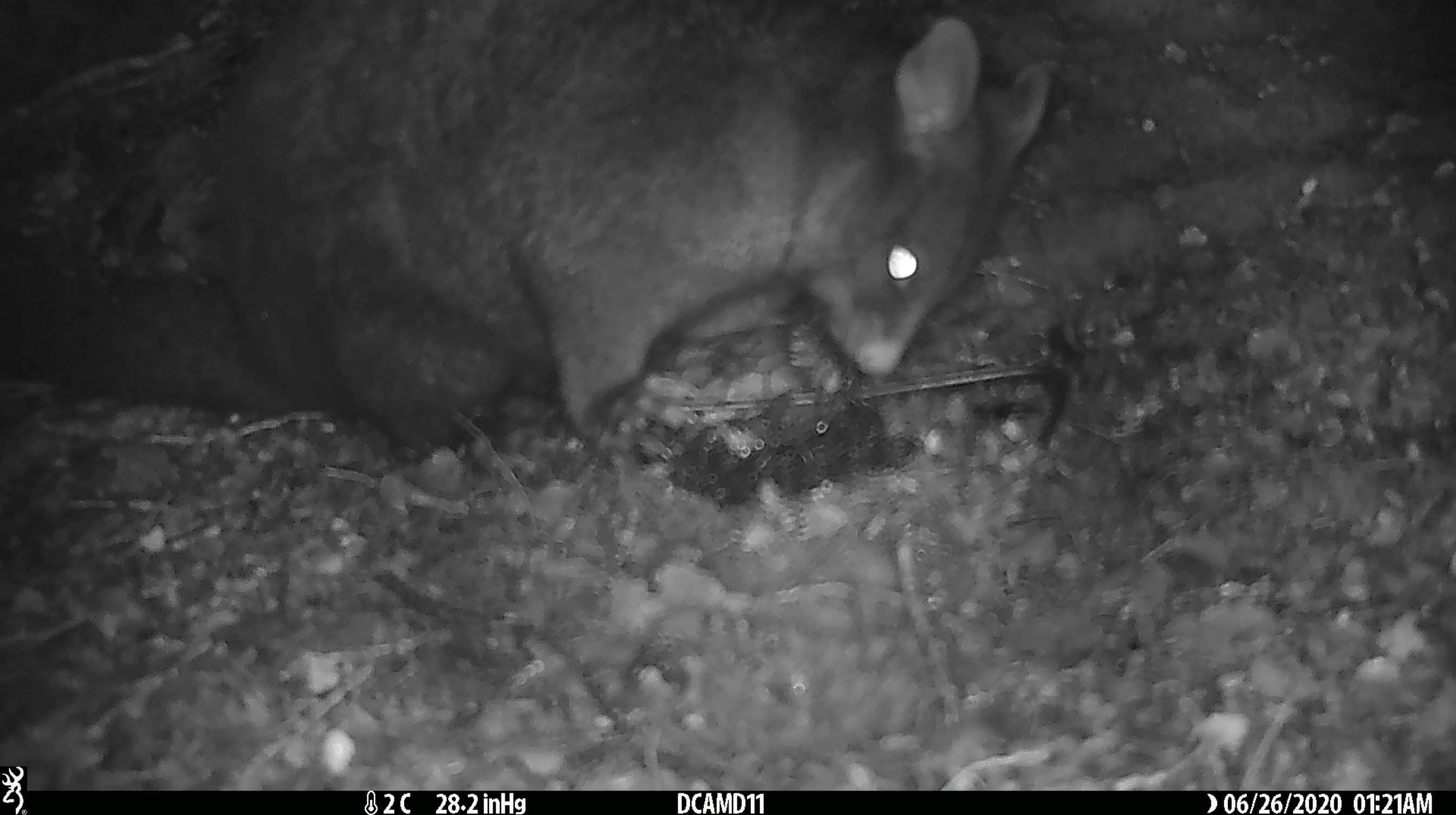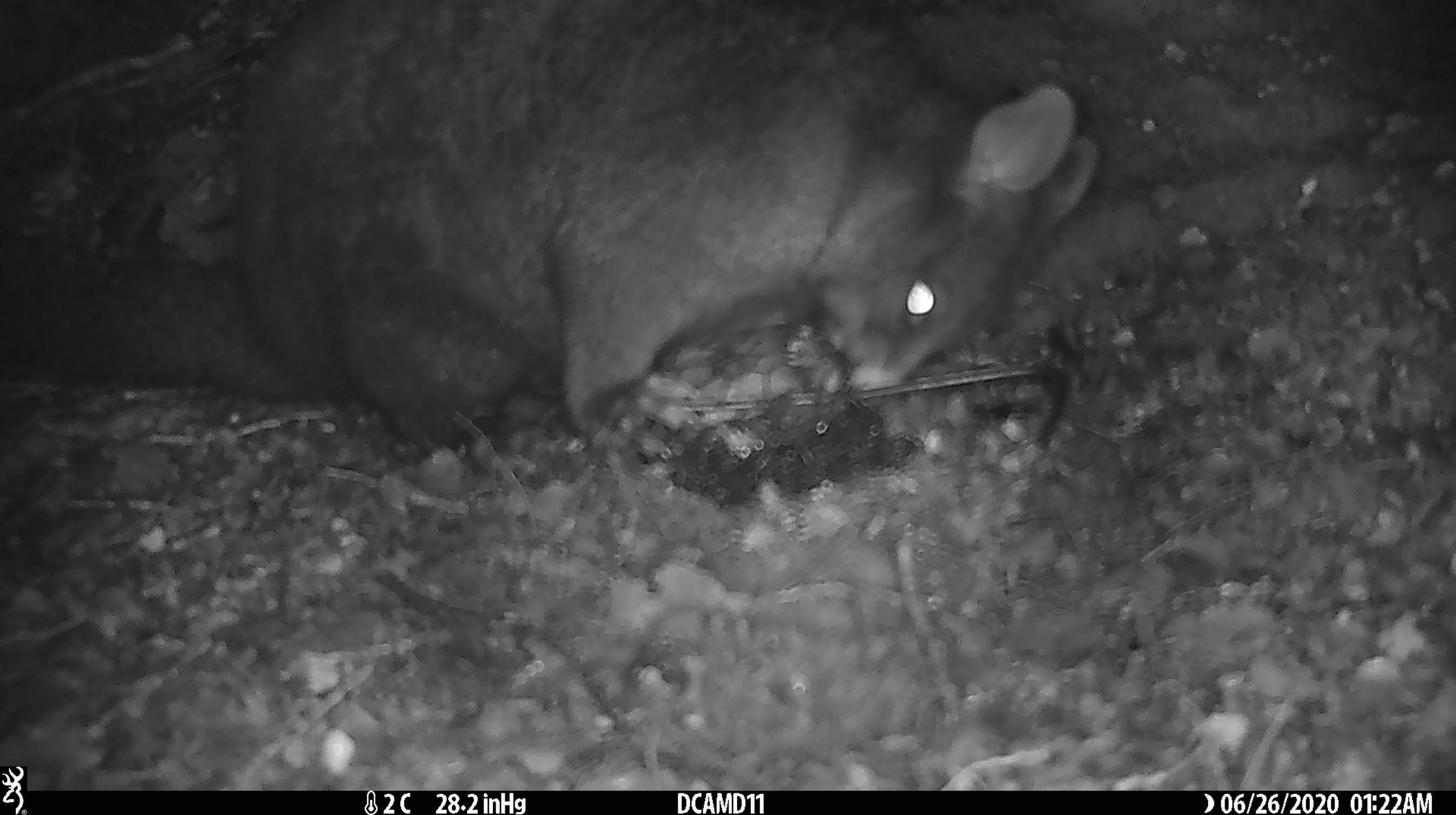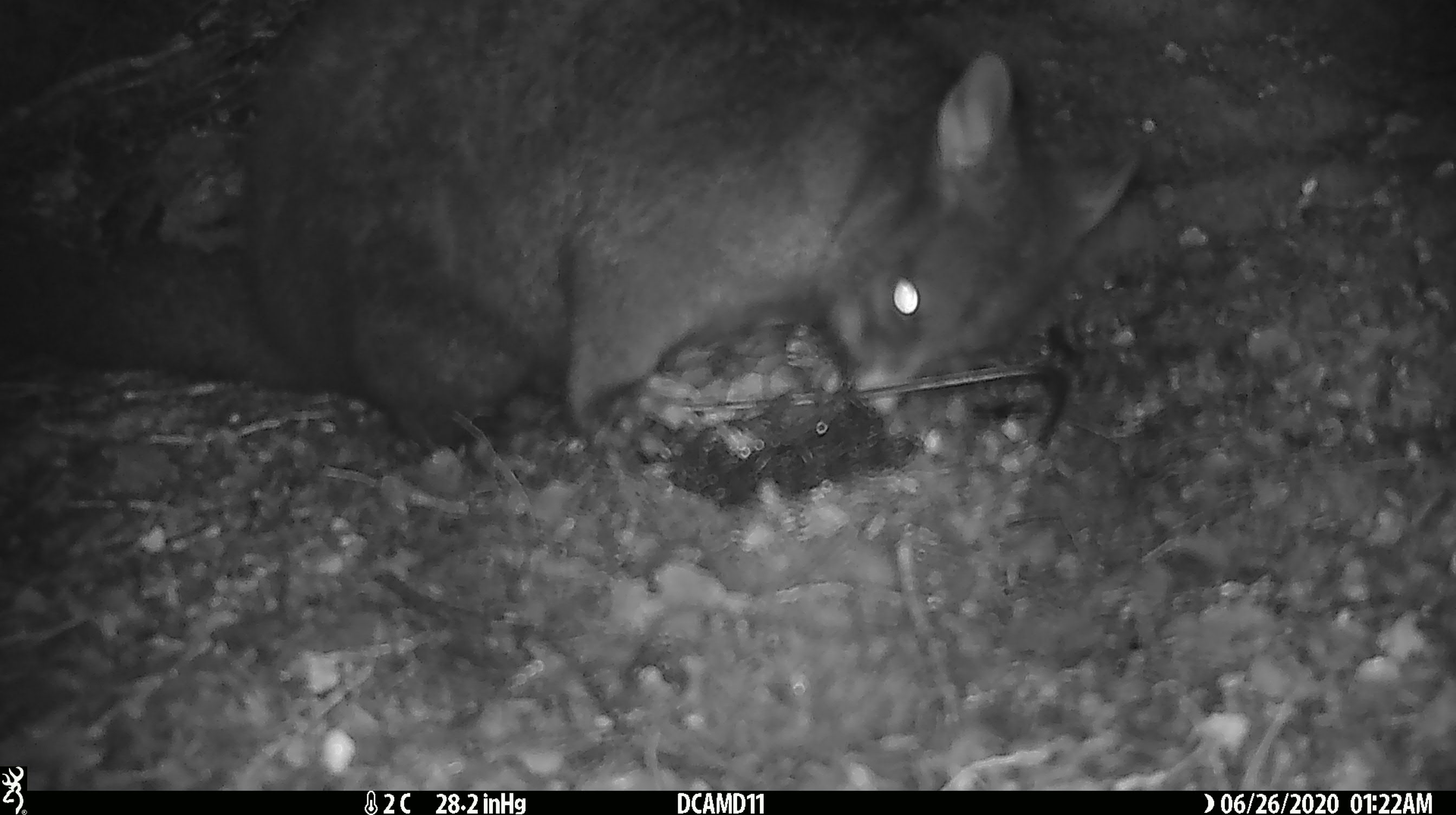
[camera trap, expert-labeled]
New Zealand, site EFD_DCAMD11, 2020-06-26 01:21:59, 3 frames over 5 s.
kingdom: Animalia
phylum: Chordata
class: Mammalia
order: Diprotodontia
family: Phalangeridae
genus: Trichosurus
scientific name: Trichosurus vulpecula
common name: common brushtail possum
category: possum